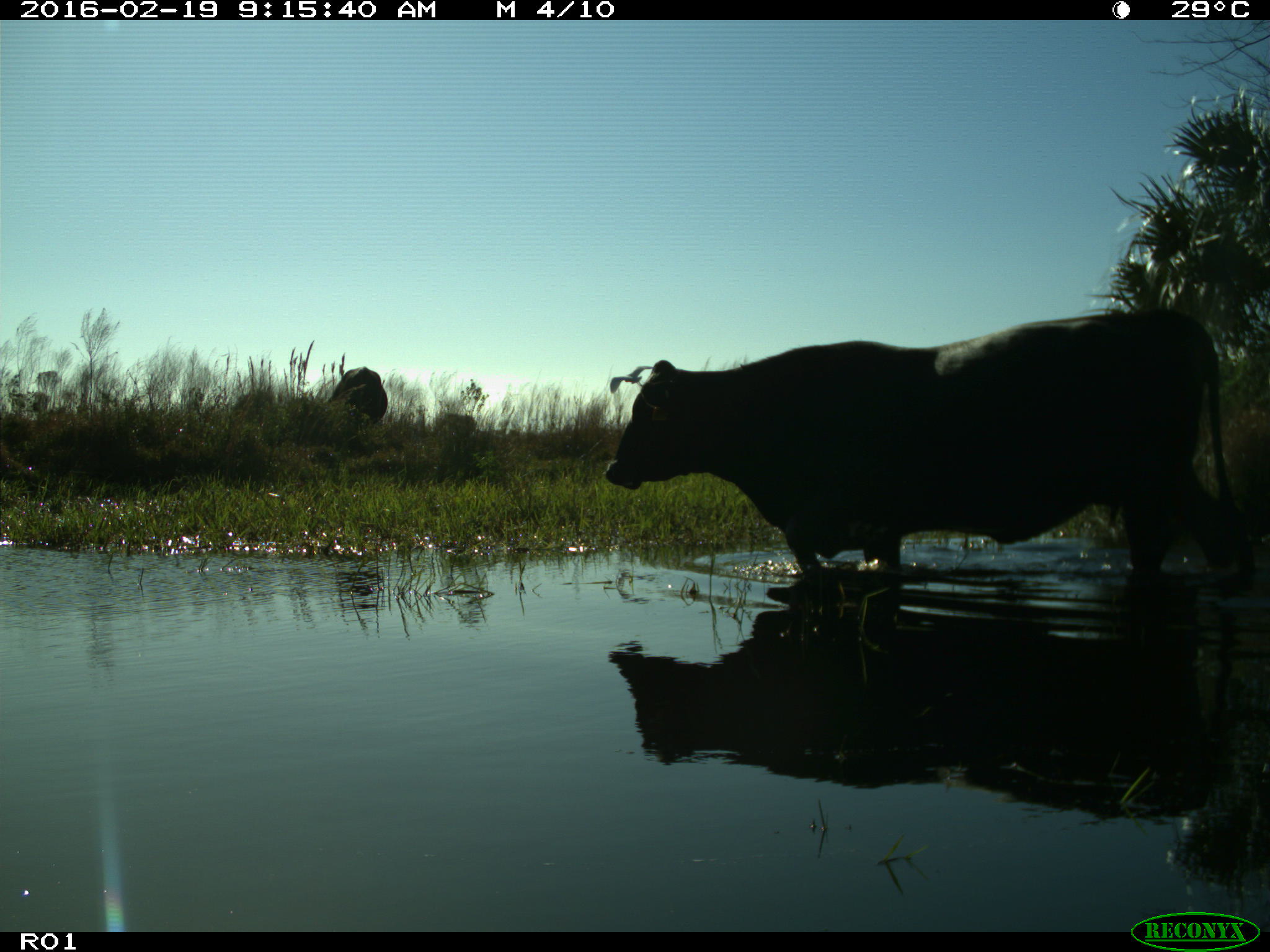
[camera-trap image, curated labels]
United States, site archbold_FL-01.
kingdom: Animalia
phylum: Chordata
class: Mammalia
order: Artiodactyla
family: Bovidae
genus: Bos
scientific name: Bos taurus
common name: domestic cow